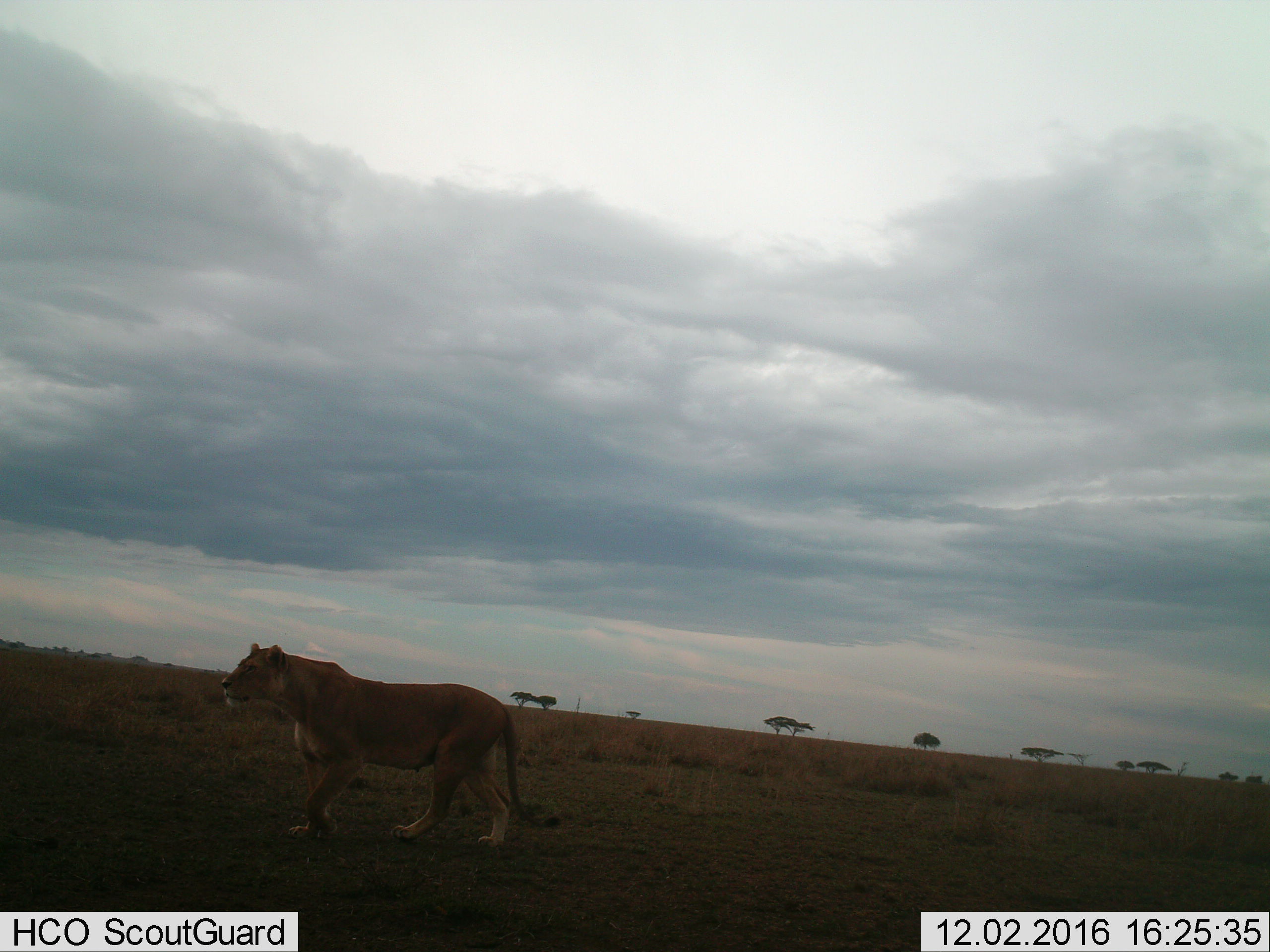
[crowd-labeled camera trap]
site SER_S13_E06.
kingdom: Animalia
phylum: Chordata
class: Mammalia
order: Carnivora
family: Felidae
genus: Panthera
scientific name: Panthera leo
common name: lion female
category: lionfemale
Lionfemale (lion female) (Panthera leo), count 1. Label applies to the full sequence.